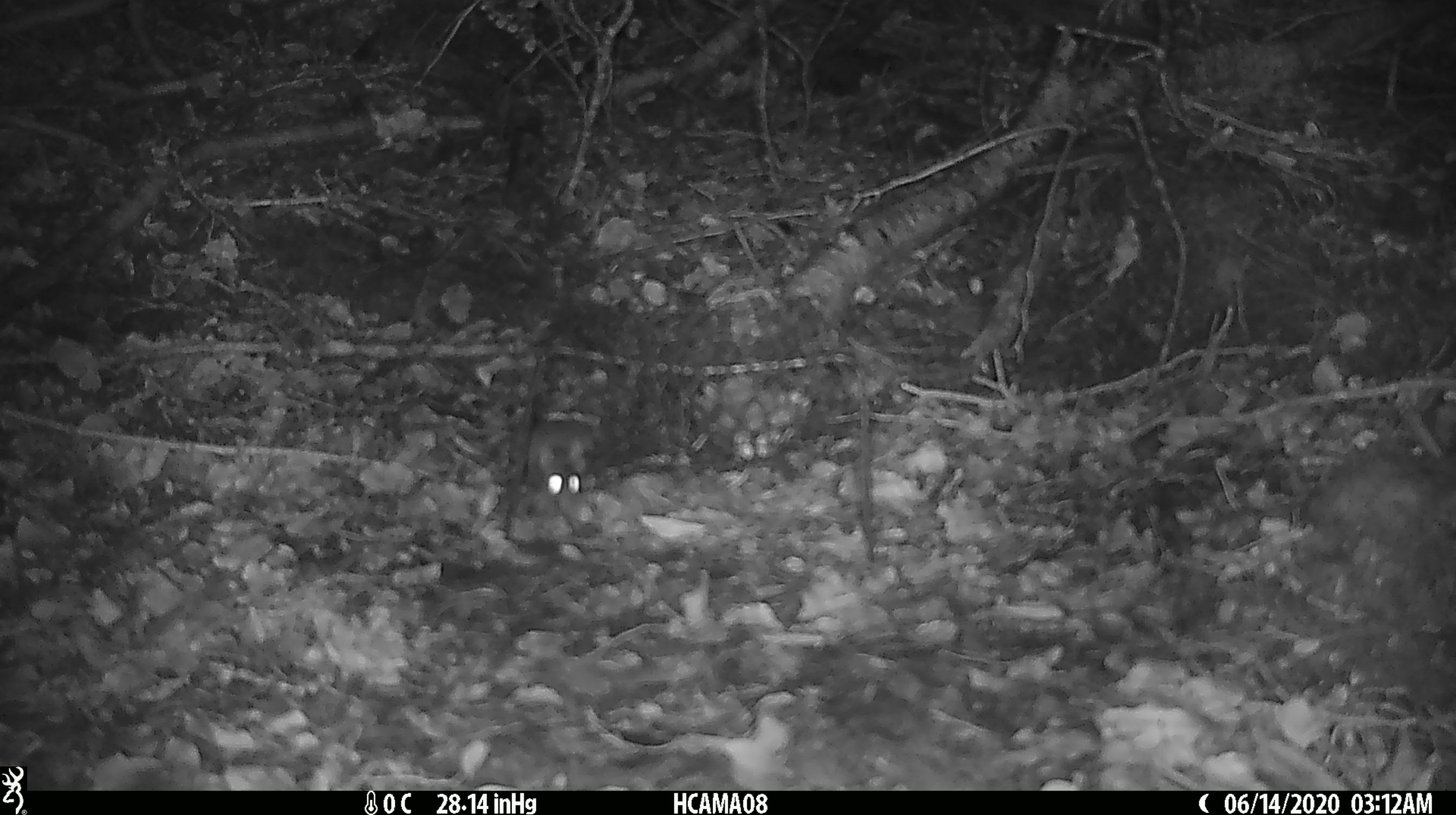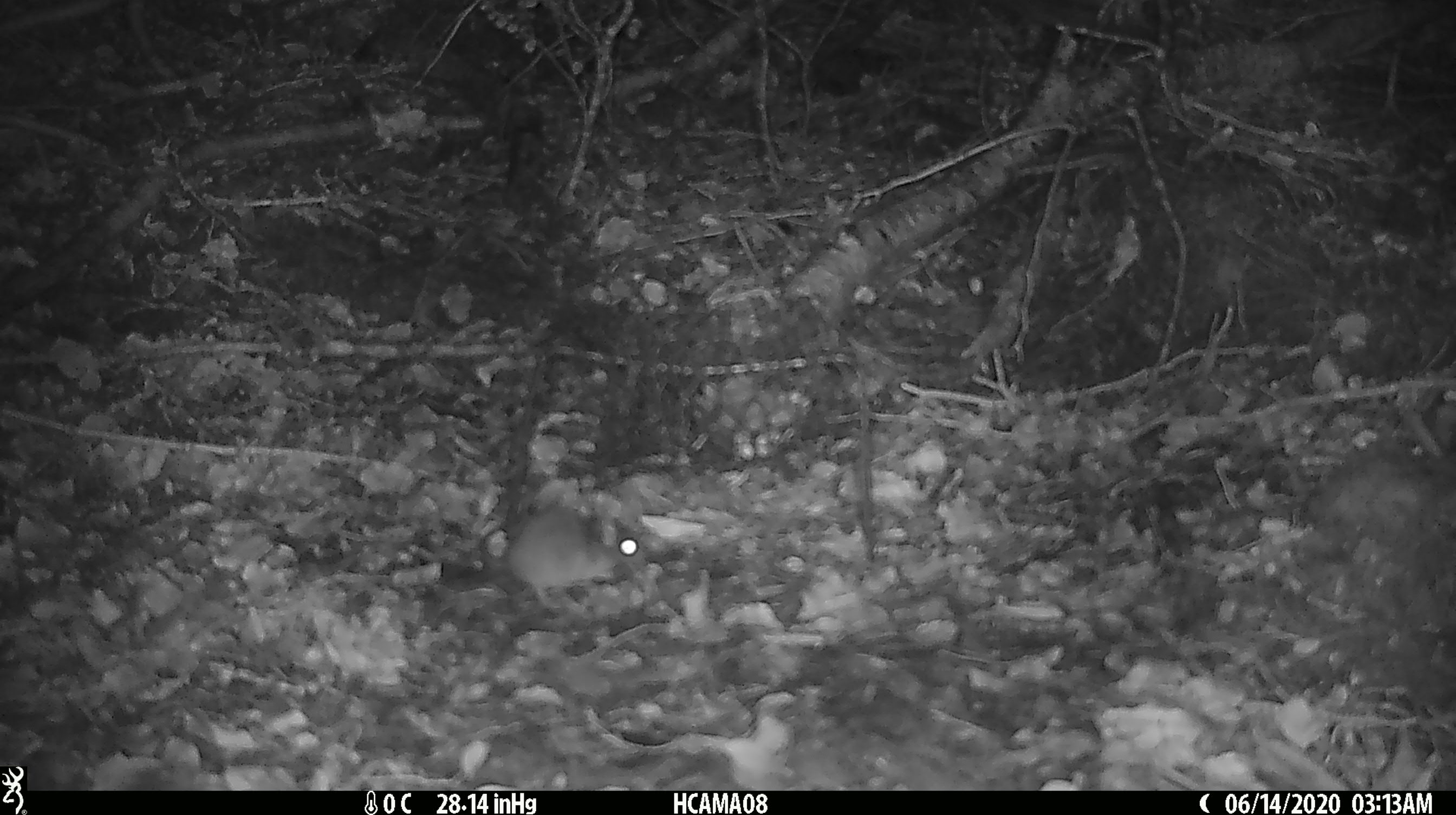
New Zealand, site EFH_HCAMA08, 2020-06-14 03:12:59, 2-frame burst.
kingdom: Animalia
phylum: Chordata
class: Mammalia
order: Rodentia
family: Muridae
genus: Mus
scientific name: Mus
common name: mouse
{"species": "mouse (Mus)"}